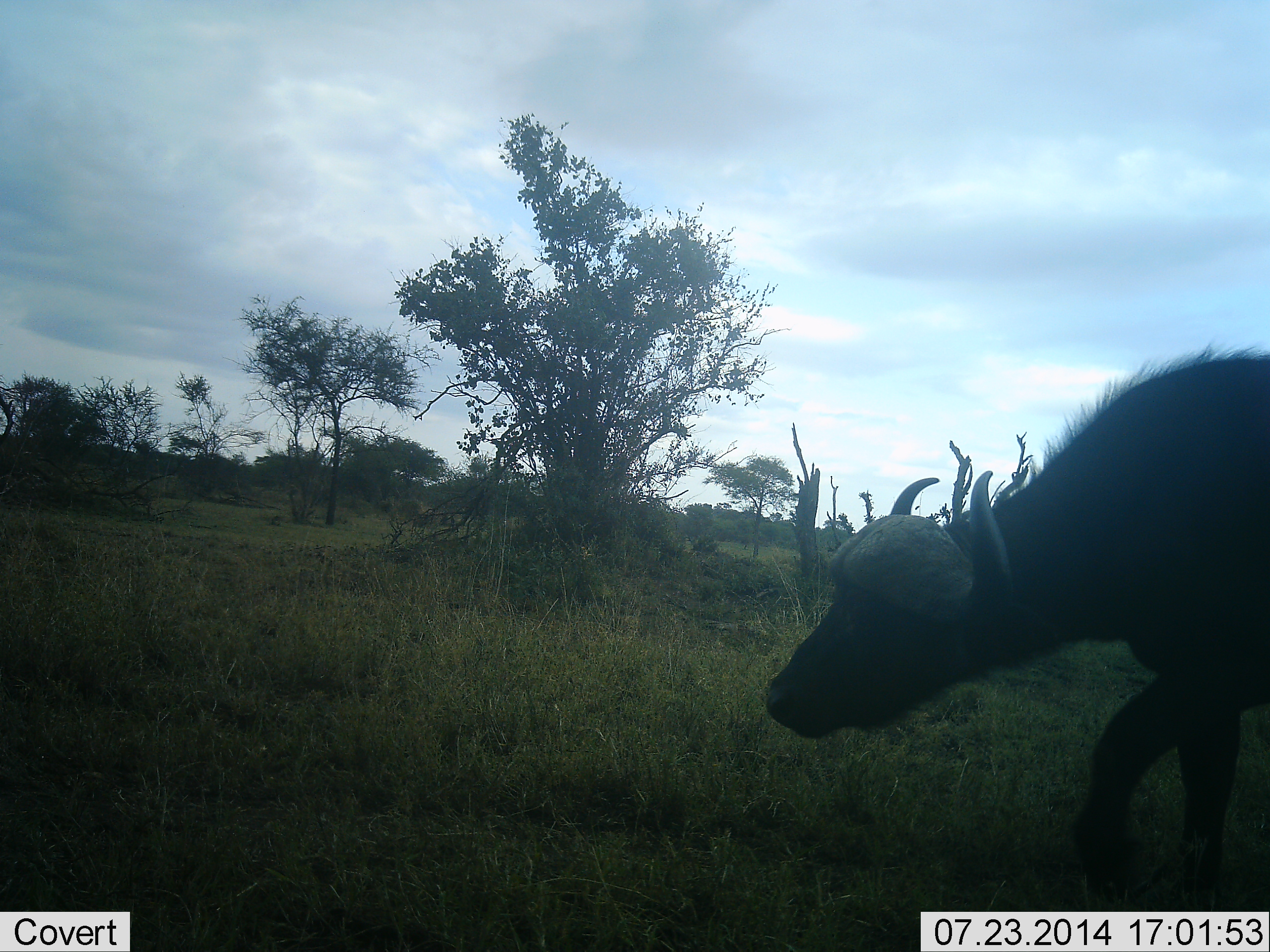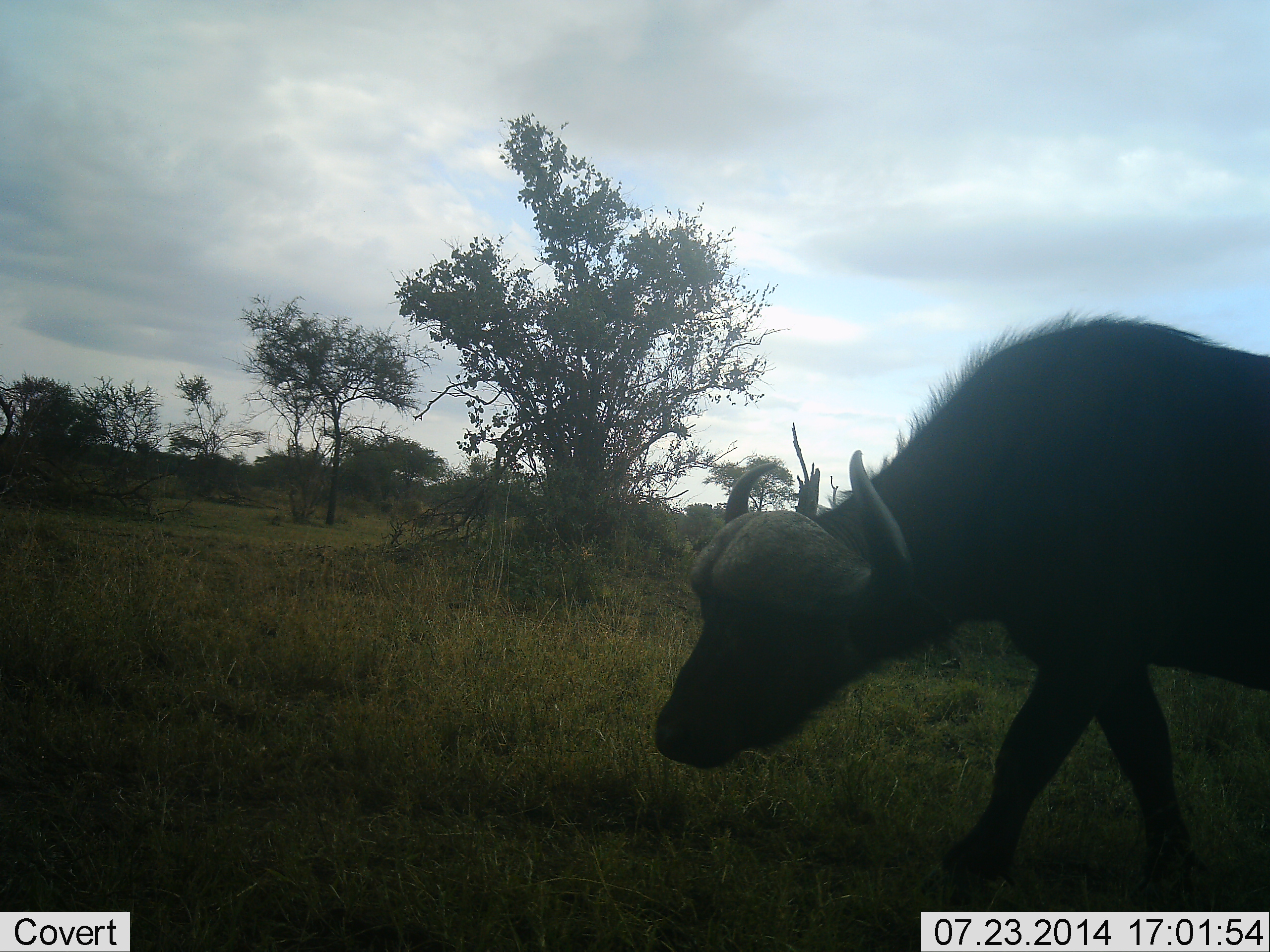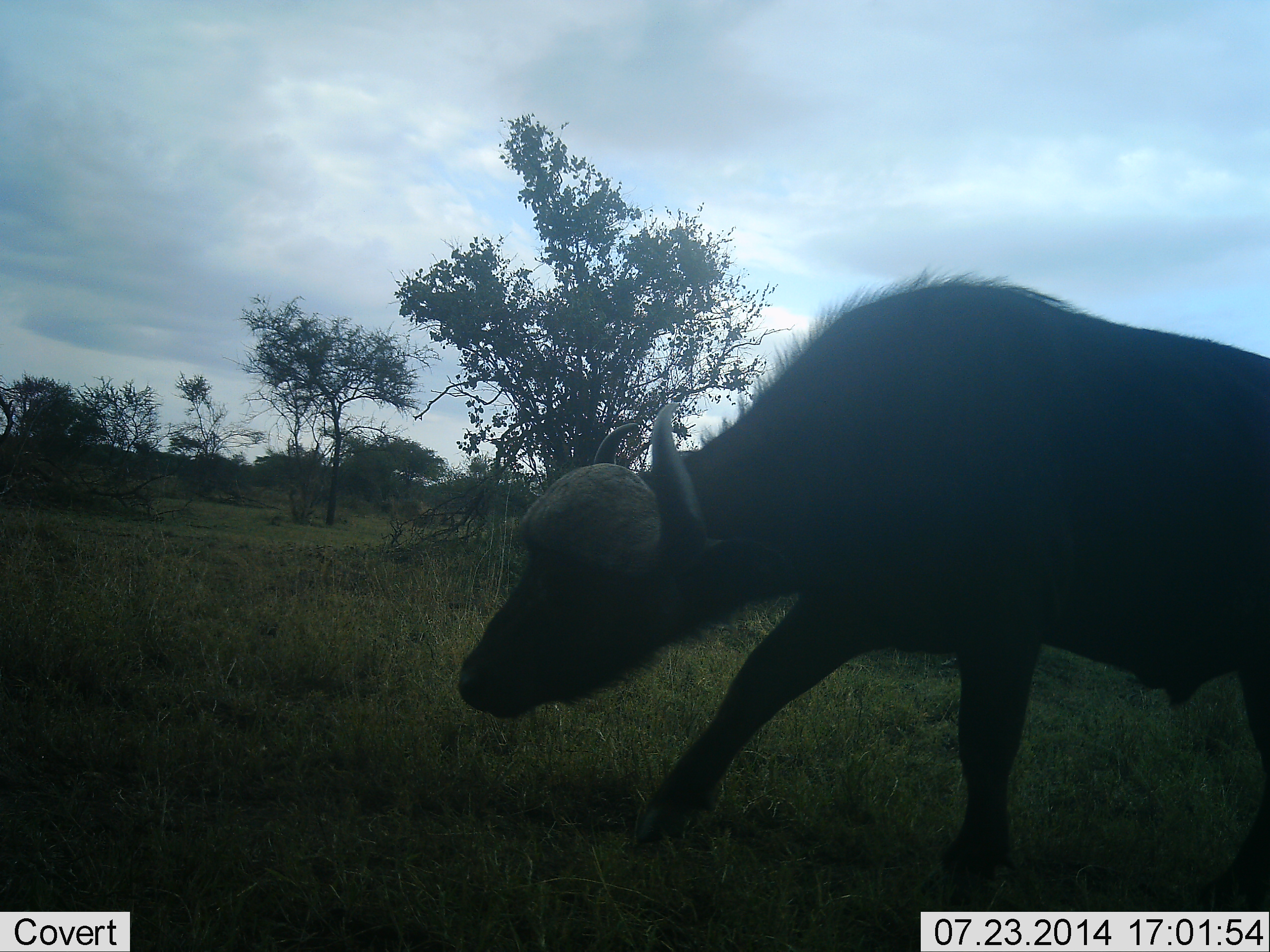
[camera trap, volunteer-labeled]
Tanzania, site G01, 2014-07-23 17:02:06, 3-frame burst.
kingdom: Animalia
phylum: Chordata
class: Mammalia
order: Artiodactyla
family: Bovidae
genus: Syncerus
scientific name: Syncerus caffer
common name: cape buffalo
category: buffalo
Buffalo (cape buffalo) (Syncerus caffer), count 1. Behavior (volunteer vote fractions): standing 10%, resting 0%, moving 80%, interacting 0%. Young present (vote fraction): 10%. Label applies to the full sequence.